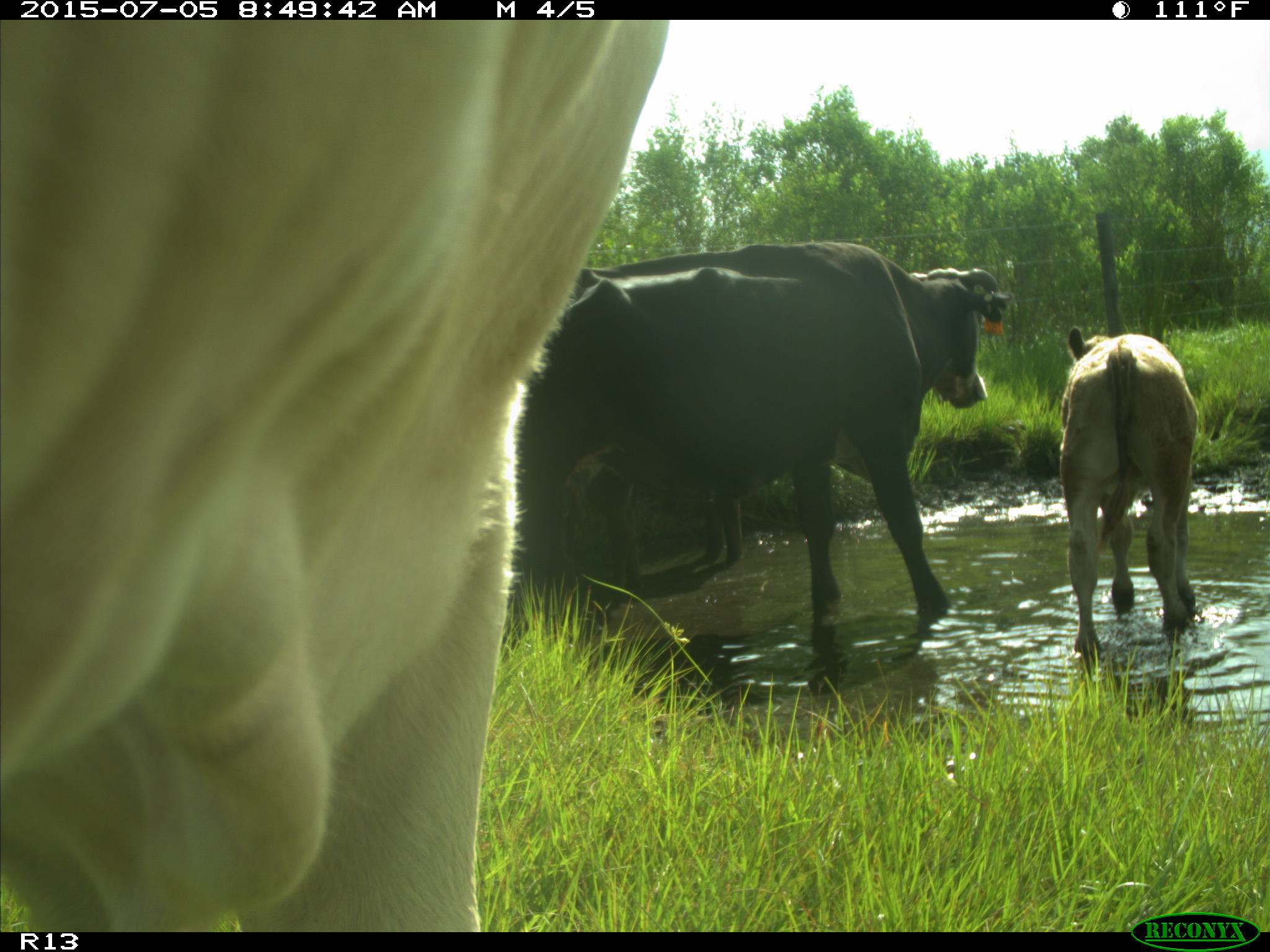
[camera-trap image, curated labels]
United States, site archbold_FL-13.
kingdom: Animalia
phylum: Chordata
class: Mammalia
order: Artiodactyla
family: Bovidae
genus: Bos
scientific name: Bos taurus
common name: domestic cow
Bos taurus (domestic cow).